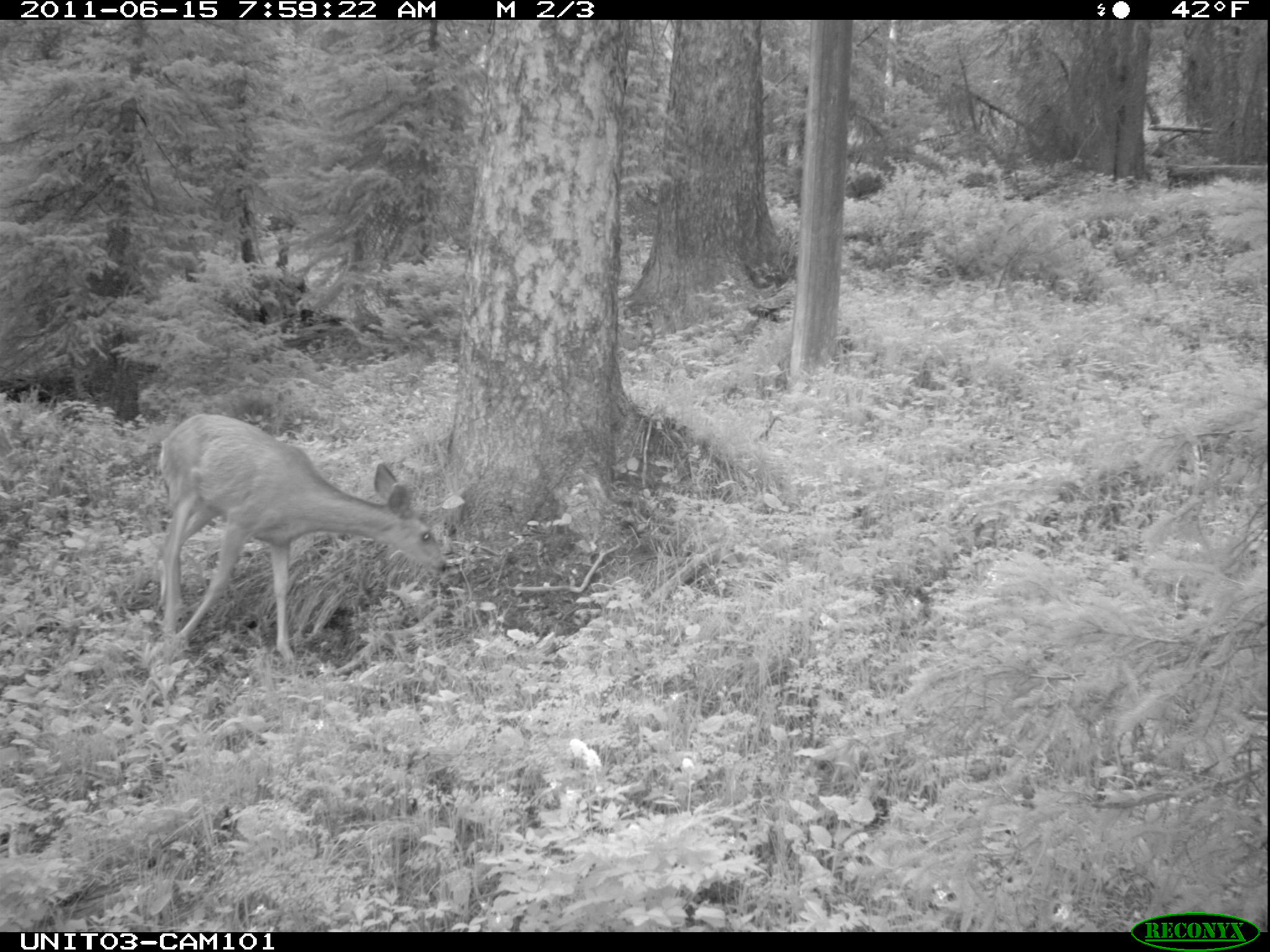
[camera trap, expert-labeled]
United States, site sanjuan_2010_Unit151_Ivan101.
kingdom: Animalia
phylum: Chordata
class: Mammalia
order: Artiodactyla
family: Cervidae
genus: Odocoileus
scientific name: Odocoileus hemionus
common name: mule deer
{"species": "Odocoileus hemionus (mule deer)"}